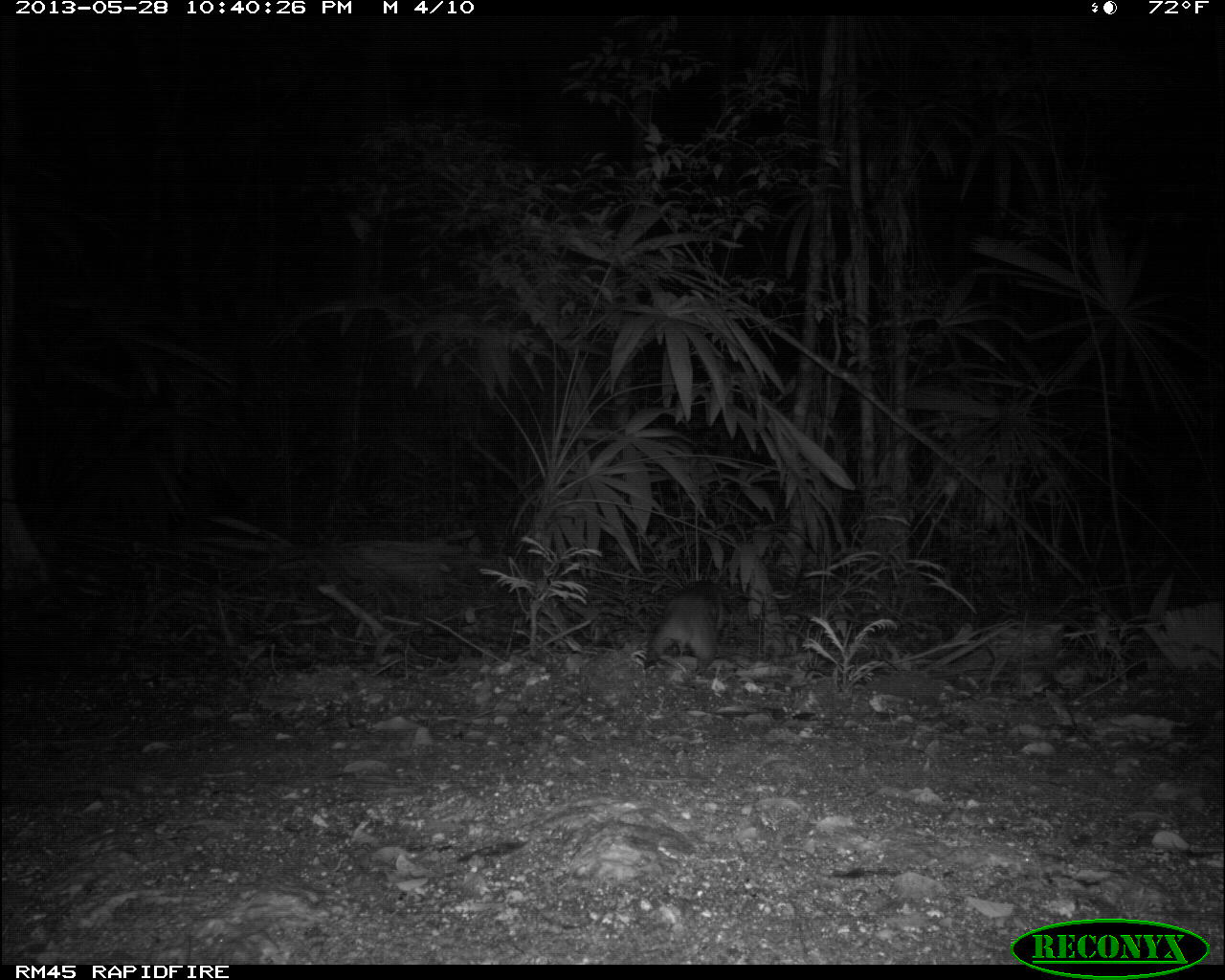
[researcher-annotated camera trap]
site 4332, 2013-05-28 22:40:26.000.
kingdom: Animalia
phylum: Chordata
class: Mammalia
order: Rodentia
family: Cuniculidae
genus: Cuniculus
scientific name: Cuniculus paca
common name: lowland paca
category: agouti paca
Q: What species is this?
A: Agouti paca (lowland paca) (Cuniculus paca).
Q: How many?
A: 1.